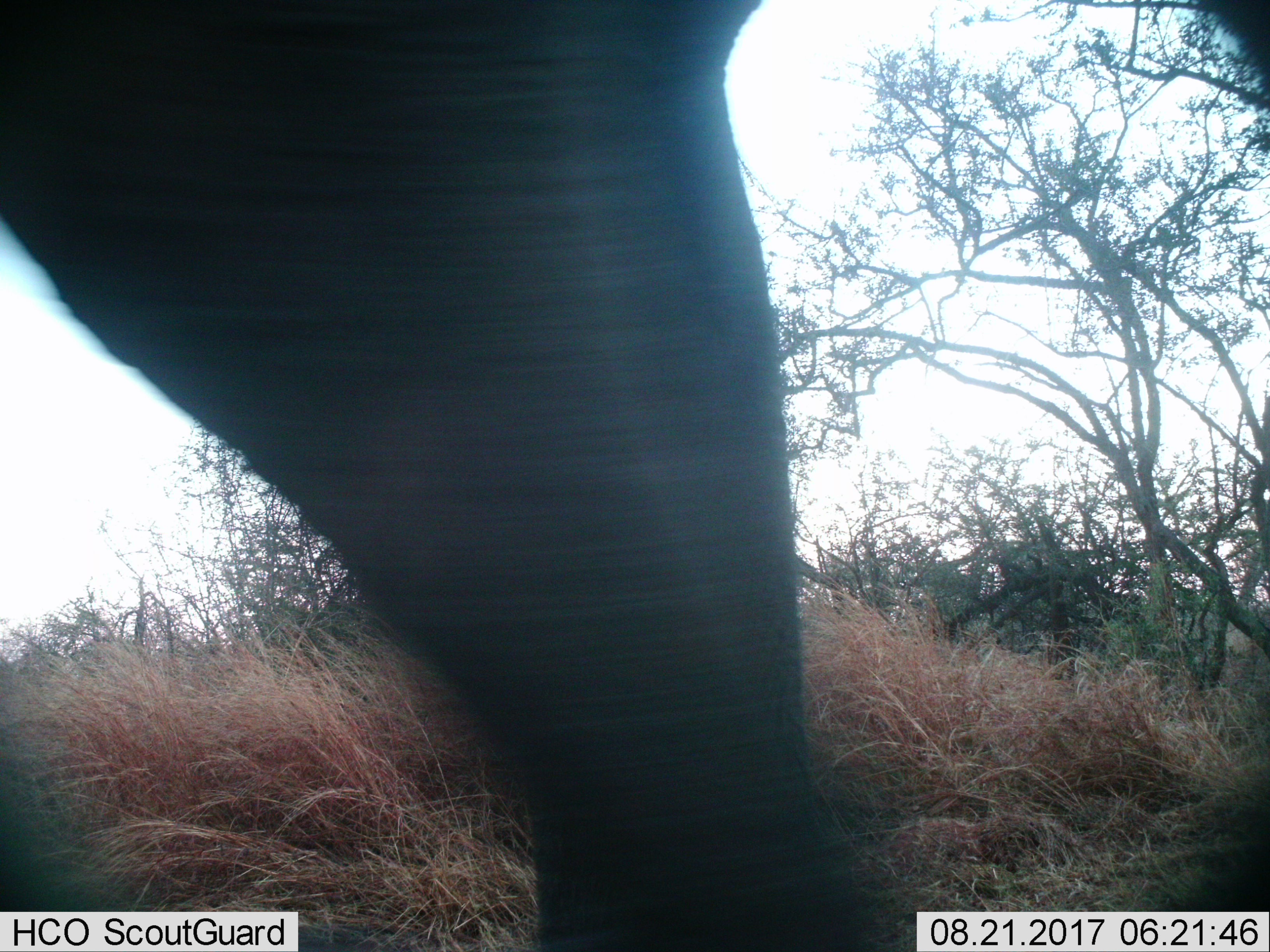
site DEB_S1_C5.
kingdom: Animalia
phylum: Chordata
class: Mammalia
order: Proboscidea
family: Elephantidae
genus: Loxodonta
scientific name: Loxodonta africana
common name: african bush elephant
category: elephant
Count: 1.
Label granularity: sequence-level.